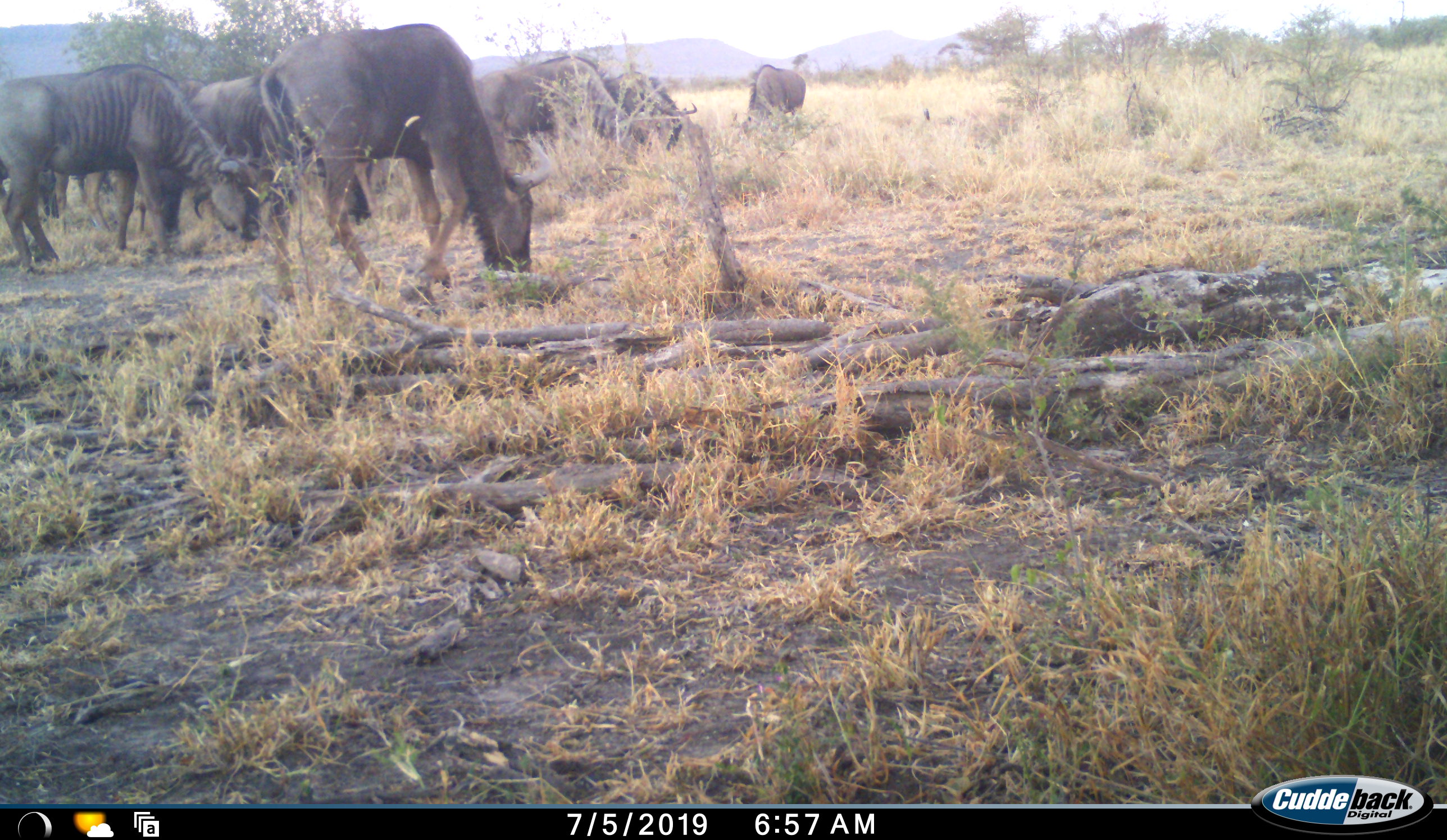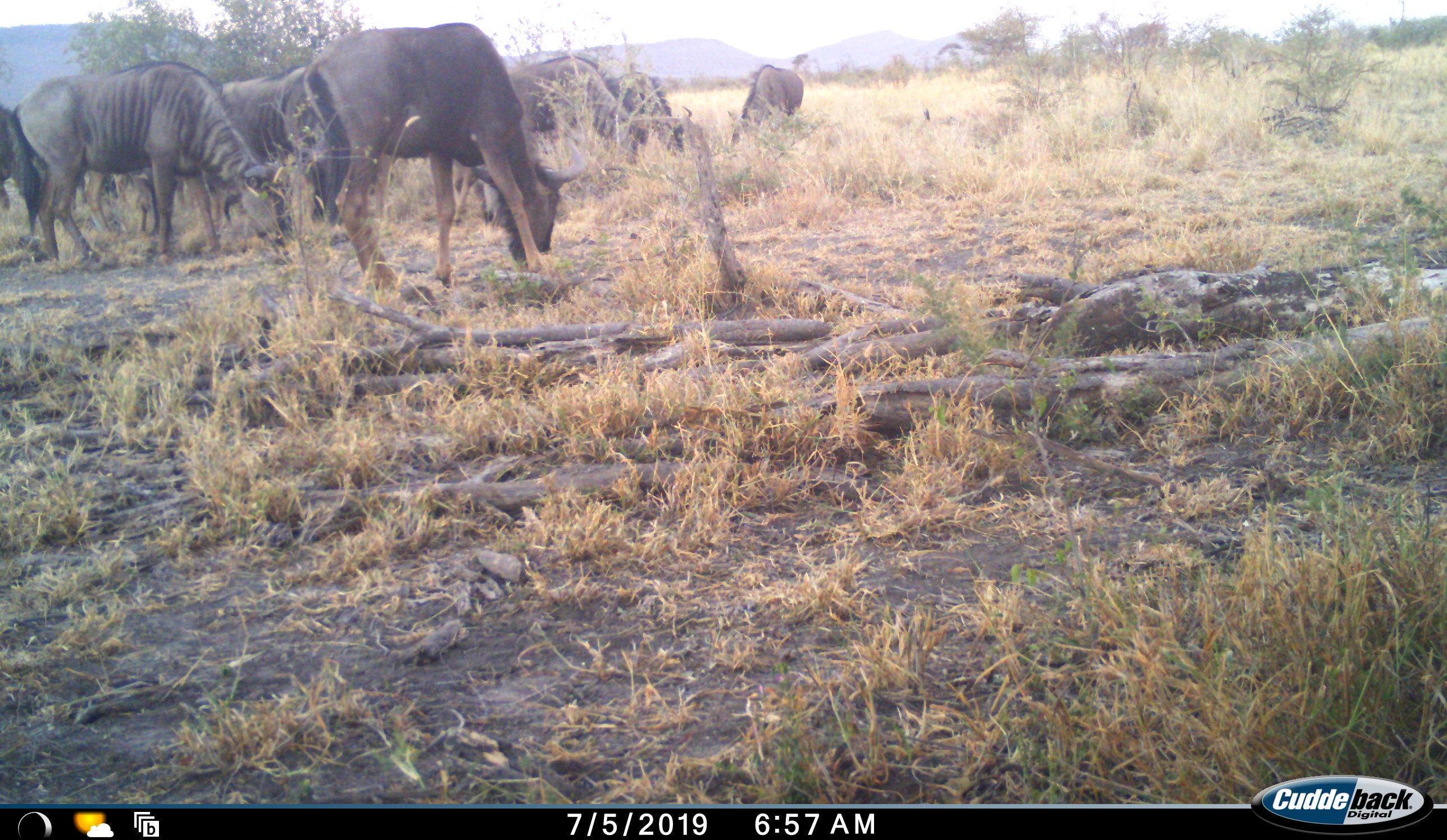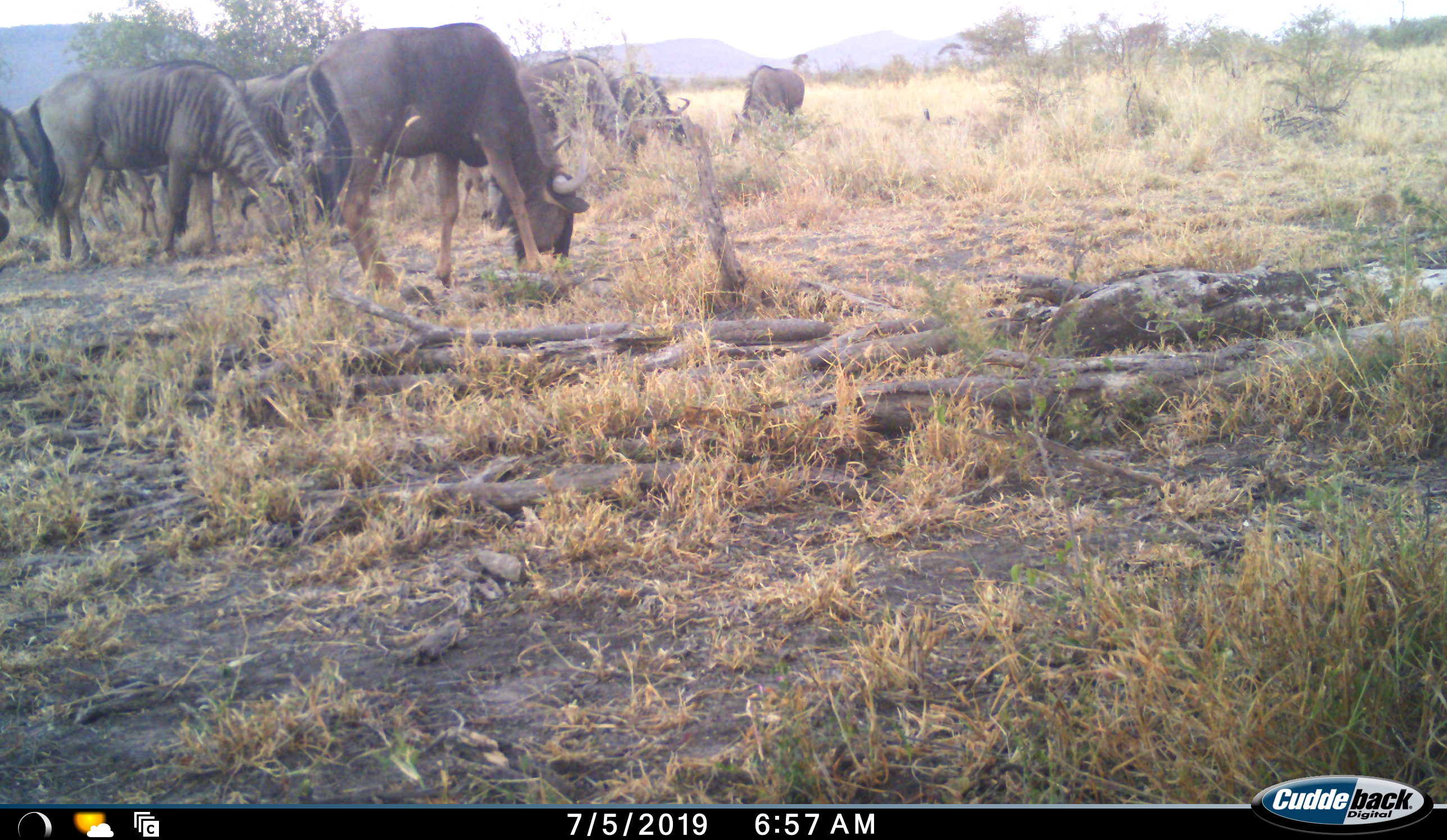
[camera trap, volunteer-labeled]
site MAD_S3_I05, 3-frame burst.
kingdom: Animalia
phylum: Chordata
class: Mammalia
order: Artiodactyla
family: Bovidae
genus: Connochaetes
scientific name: Connochaetes taurinus taurinus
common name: blue wildebeest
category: wildebeestblue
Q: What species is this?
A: Wildebeestblue (blue wildebeest) (Connochaetes taurinus taurinus).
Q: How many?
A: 7.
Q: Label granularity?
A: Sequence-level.